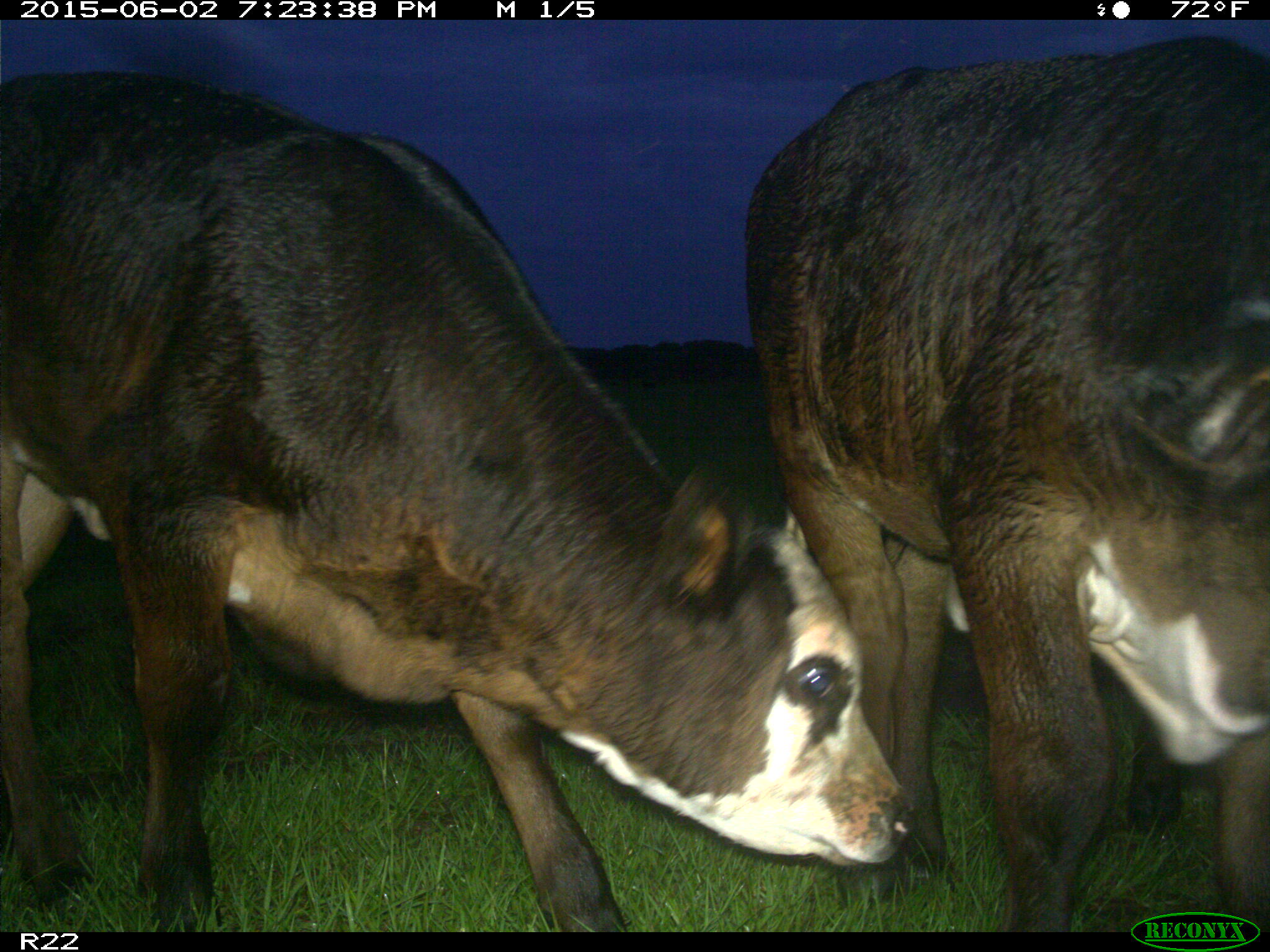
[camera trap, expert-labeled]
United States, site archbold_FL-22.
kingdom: Animalia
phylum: Chordata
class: Mammalia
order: Artiodactyla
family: Bovidae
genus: Bos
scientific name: Bos taurus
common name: domestic cow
Bos taurus (domestic cow).